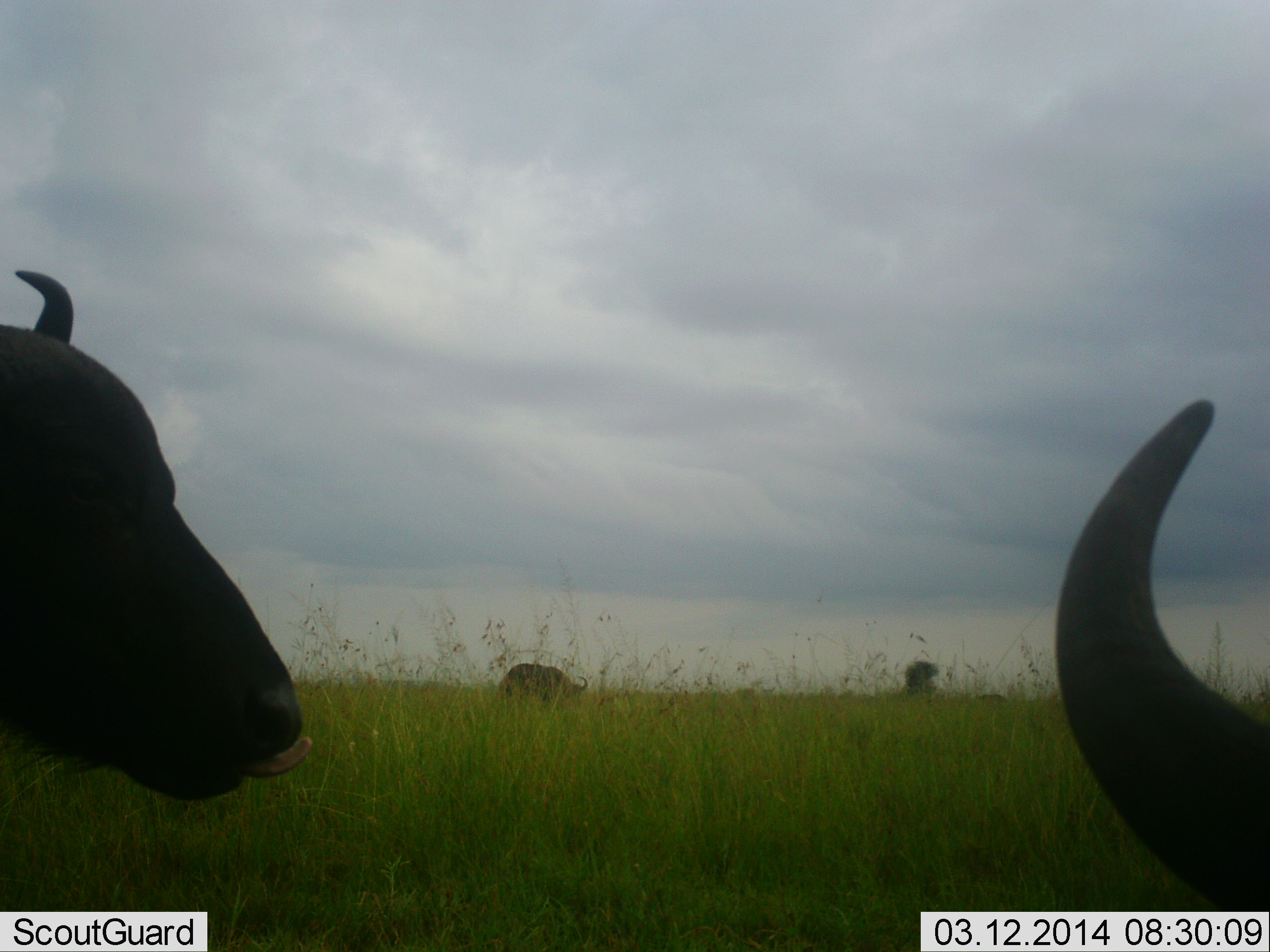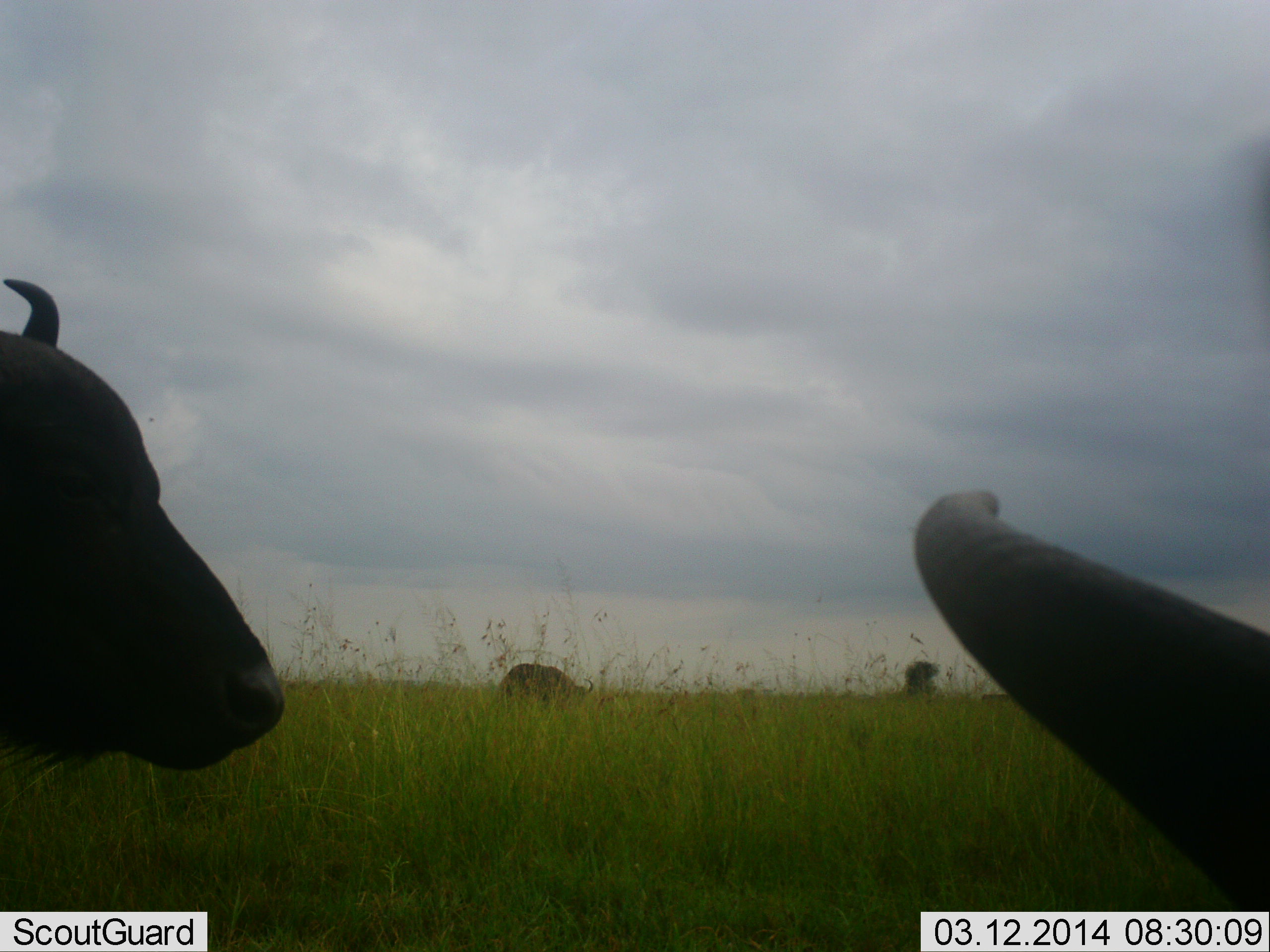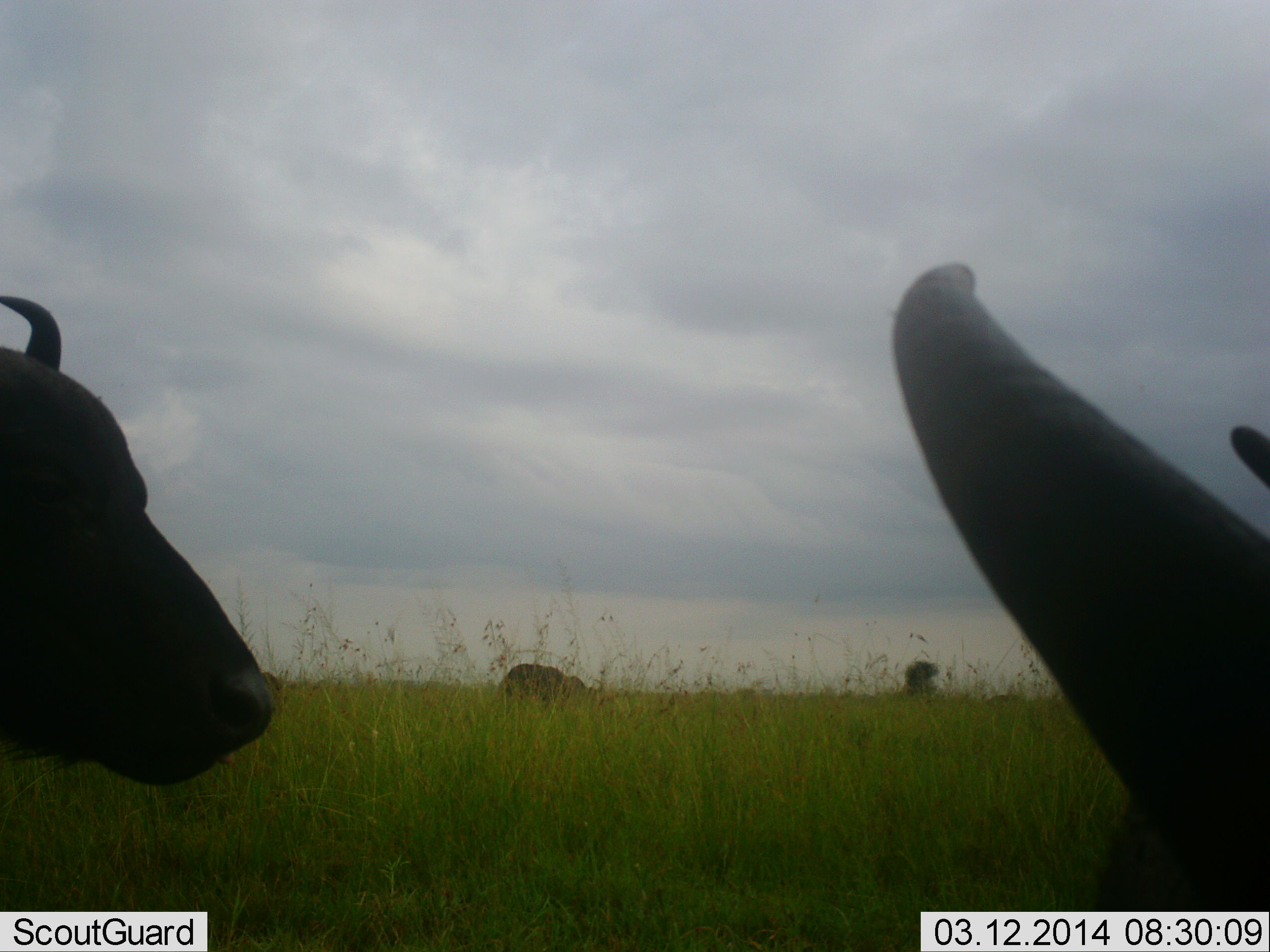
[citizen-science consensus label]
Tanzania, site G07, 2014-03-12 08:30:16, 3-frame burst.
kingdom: Animalia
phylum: Chordata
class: Mammalia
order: Artiodactyla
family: Bovidae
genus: Syncerus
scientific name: Syncerus caffer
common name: cape buffalo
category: buffalo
Buffalo (cape buffalo) (Syncerus caffer), count 3. Behavior (volunteer vote fractions): standing 70%, resting 40%, moving 0%, interacting 0%. Young present (vote fraction): 0%. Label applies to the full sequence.